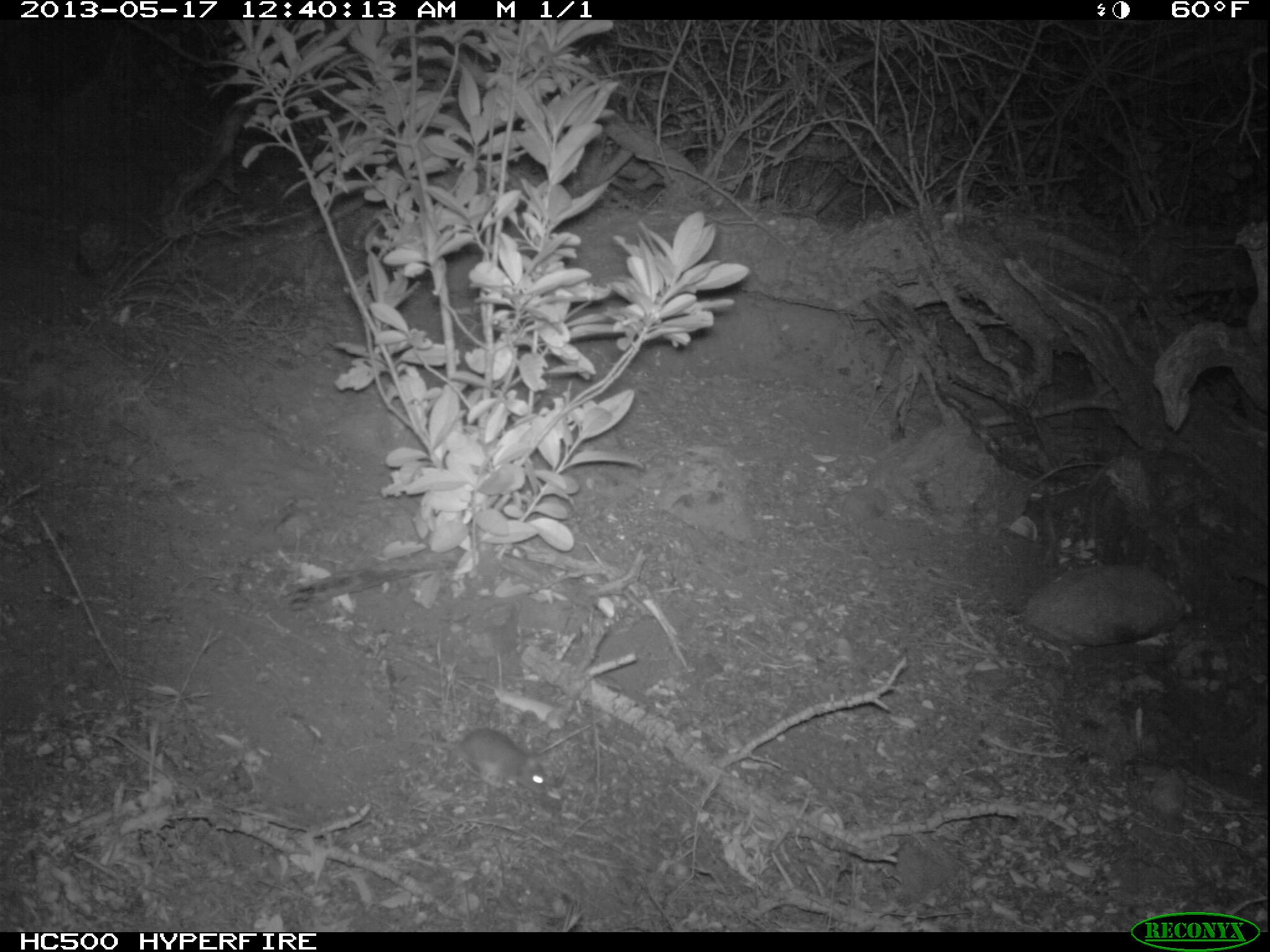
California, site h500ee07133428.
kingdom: Animalia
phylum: Chordata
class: Mammalia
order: Rodentia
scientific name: Rodentia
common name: rodent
Rodent (Rodentia).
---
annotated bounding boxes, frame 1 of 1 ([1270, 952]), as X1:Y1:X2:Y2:
rodent: 402:728:547:793